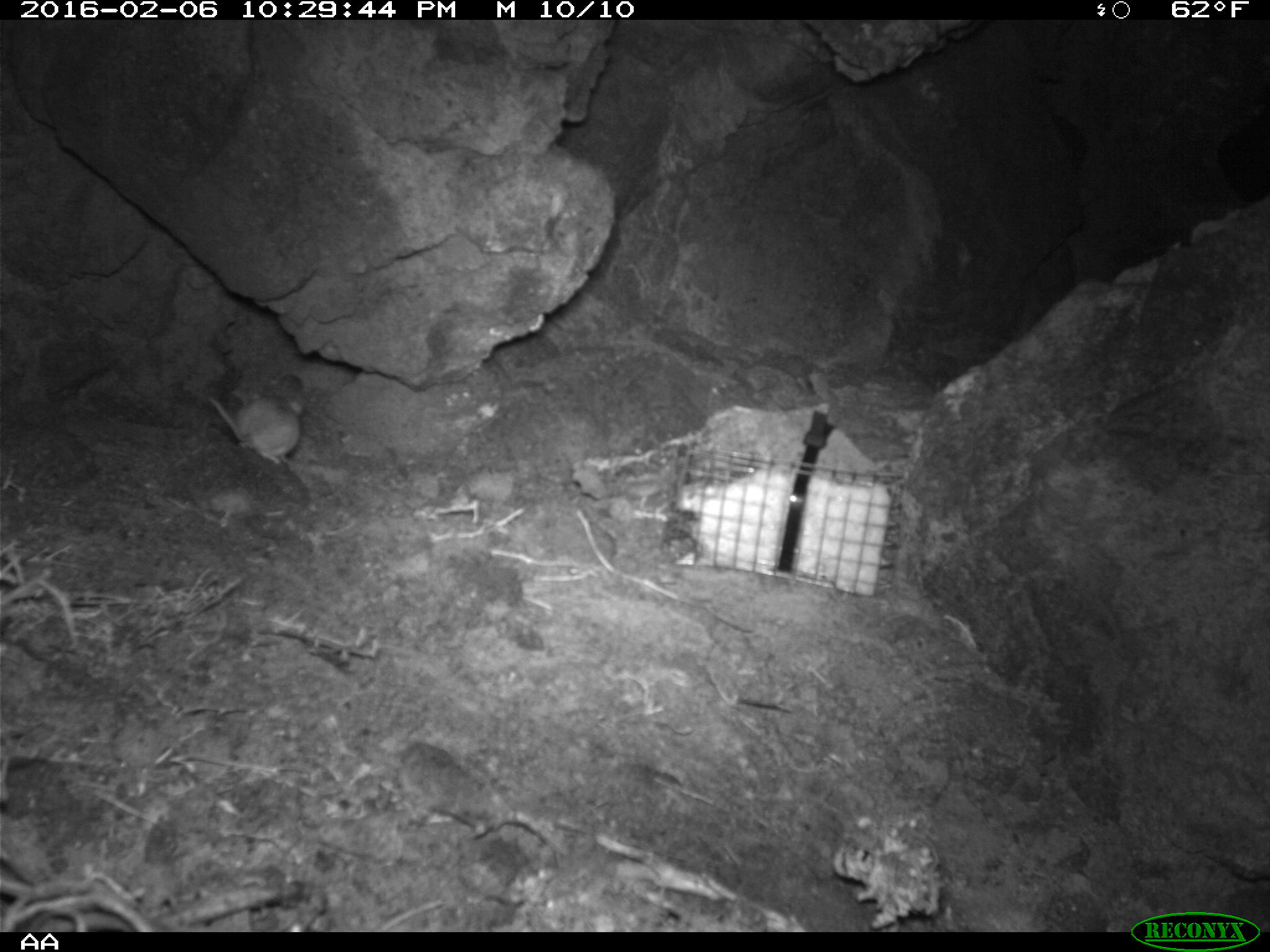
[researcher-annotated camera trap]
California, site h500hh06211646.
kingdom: Animalia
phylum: Chordata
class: Mammalia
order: Rodentia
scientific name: Rodentia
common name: rodent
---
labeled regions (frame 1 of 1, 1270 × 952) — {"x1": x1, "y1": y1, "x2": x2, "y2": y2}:
rodent: {"x1": 208, "y1": 371, "x2": 308, "y2": 465}